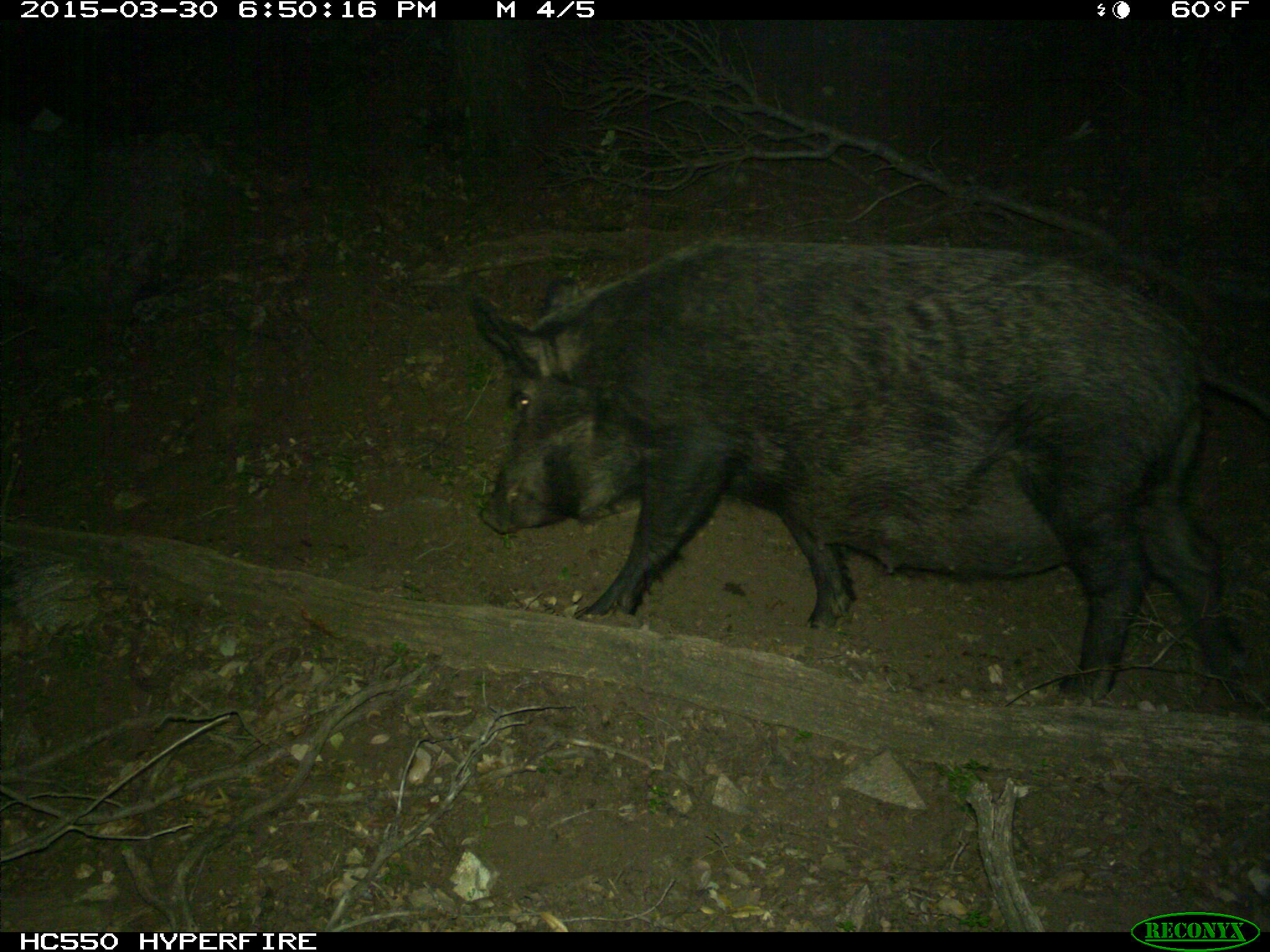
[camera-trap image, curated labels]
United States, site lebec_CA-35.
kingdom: Animalia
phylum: Chordata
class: Mammalia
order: Artiodactyla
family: Suidae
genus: Sus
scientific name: Sus scrofa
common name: wild boar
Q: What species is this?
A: Sus scrofa (wild boar).